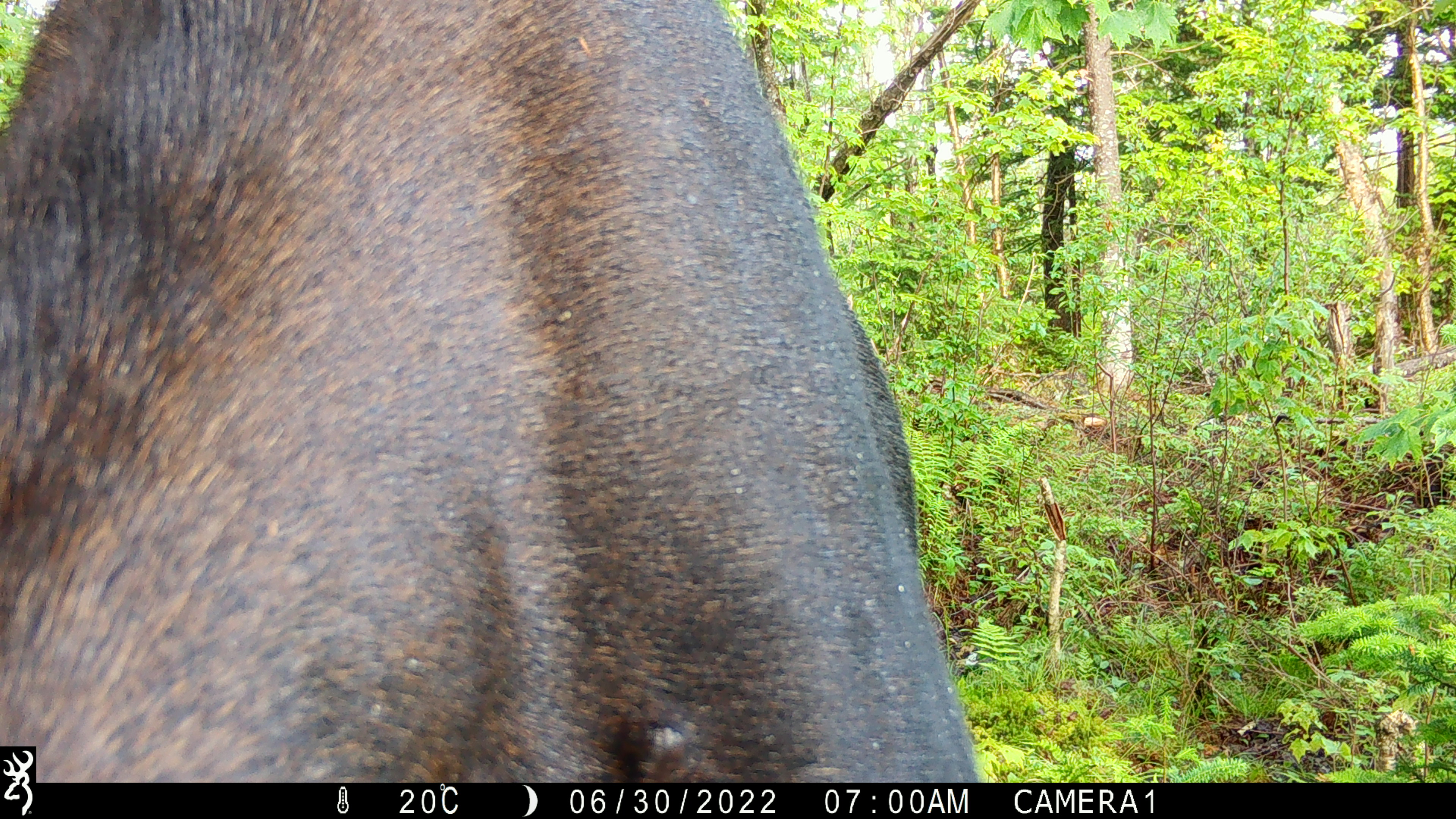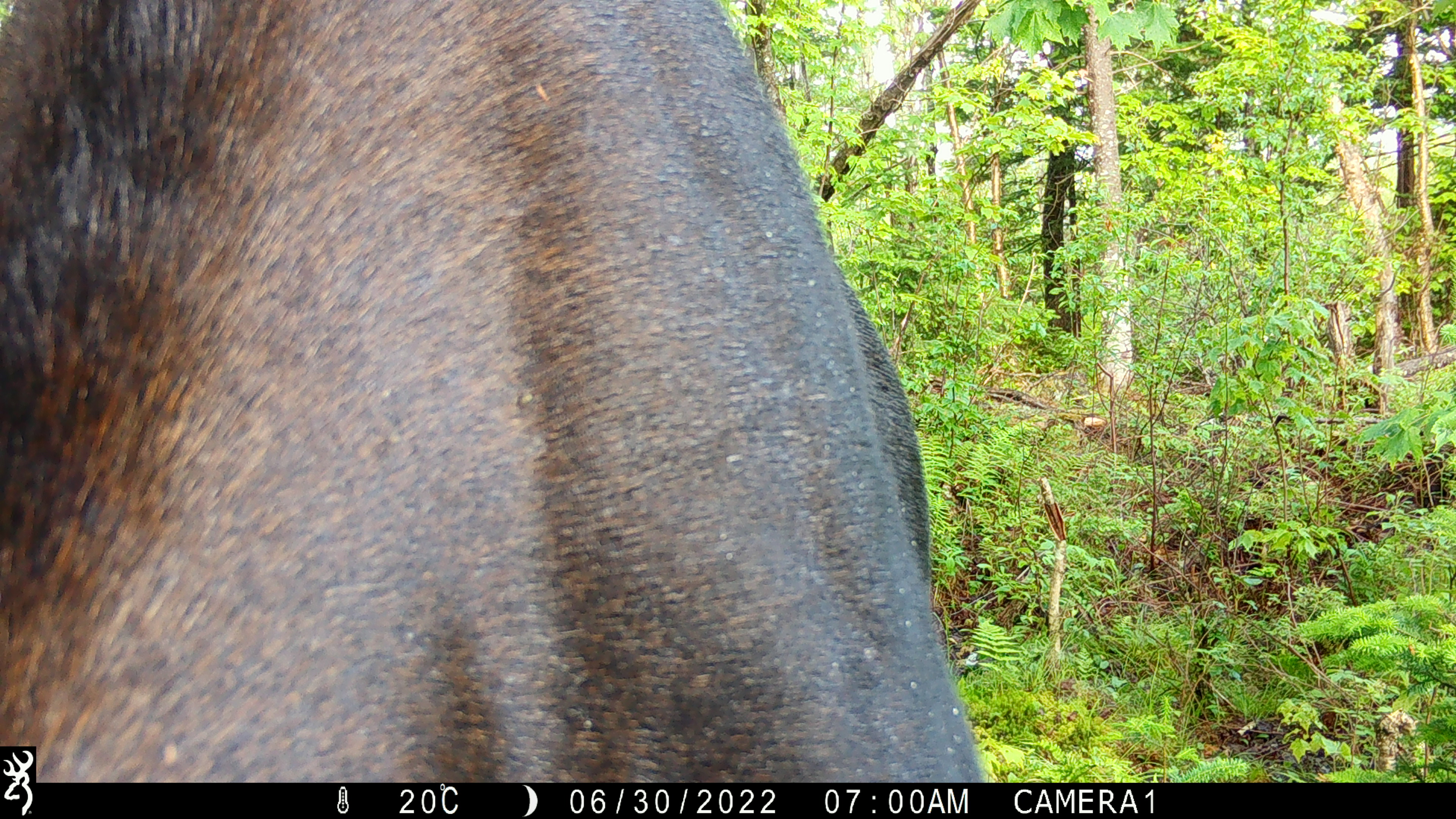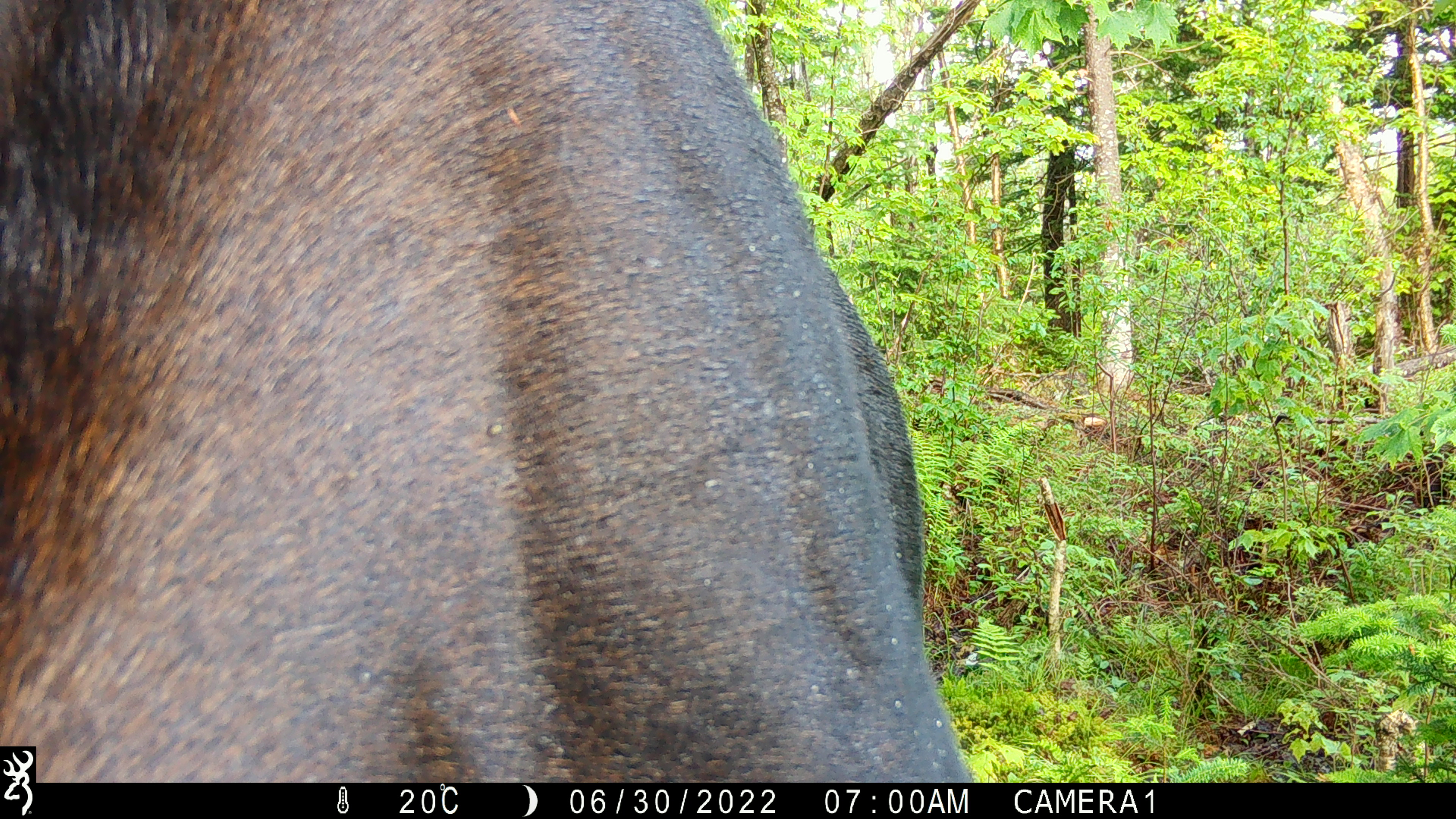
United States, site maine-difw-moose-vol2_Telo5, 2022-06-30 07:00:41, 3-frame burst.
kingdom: Animalia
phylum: Chordata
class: Mammalia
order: Artiodactyla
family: Cervidae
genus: Alces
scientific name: Alces alces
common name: moose